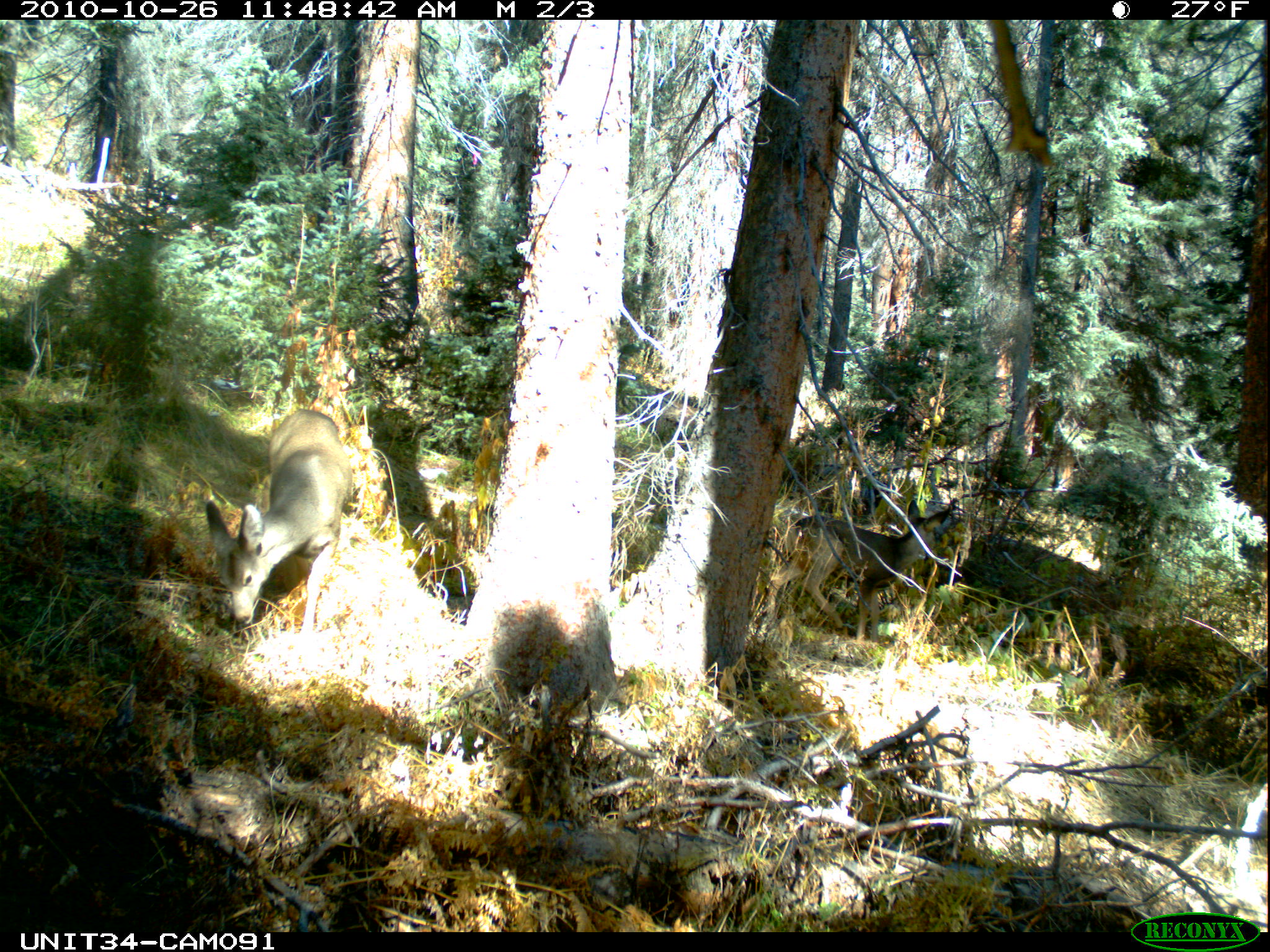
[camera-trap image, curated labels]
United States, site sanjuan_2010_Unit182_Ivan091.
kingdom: Animalia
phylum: Chordata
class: Mammalia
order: Artiodactyla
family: Cervidae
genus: Odocoileus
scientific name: Odocoileus hemionus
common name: mule deer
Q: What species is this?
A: Odocoileus hemionus (mule deer).